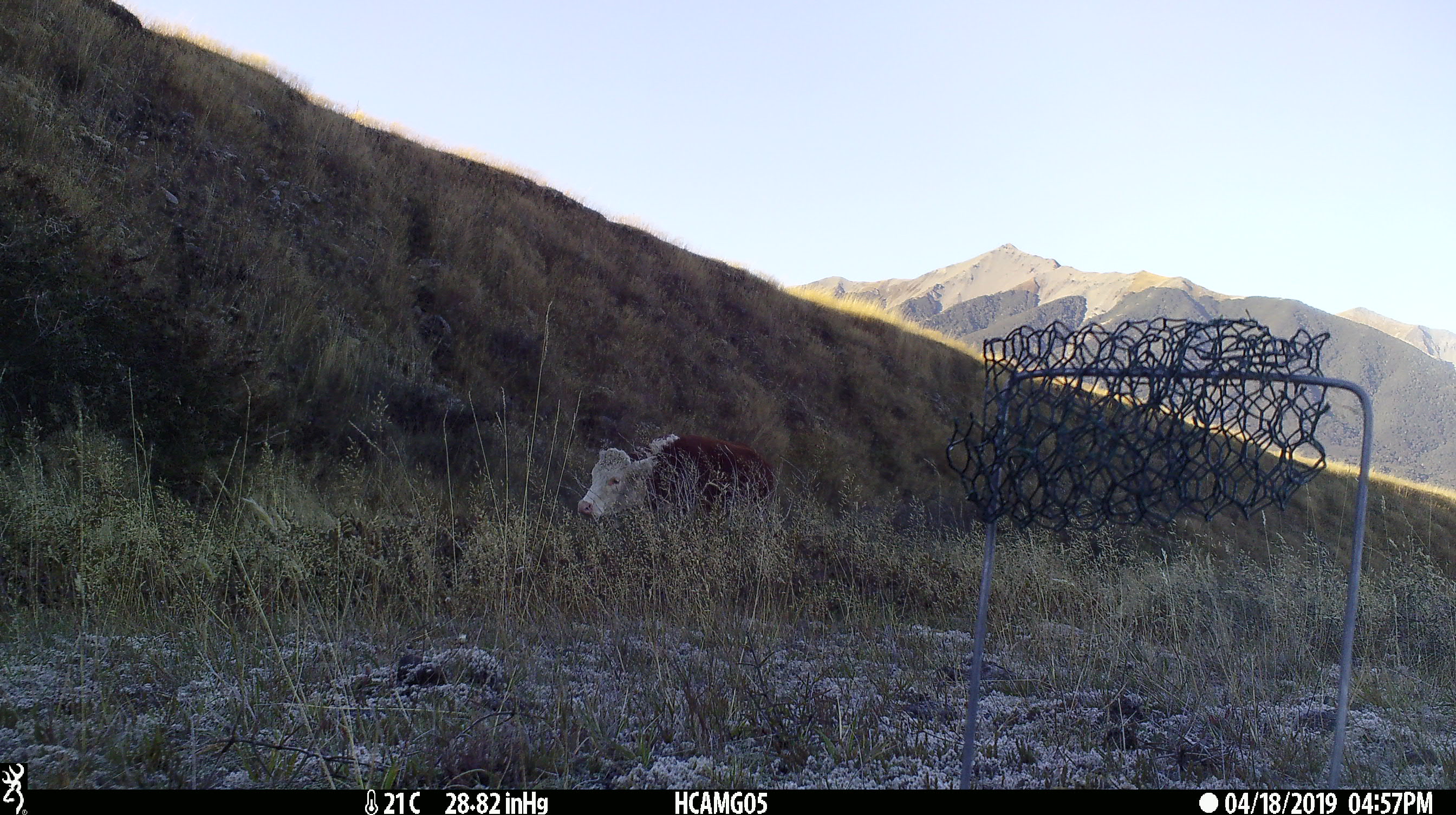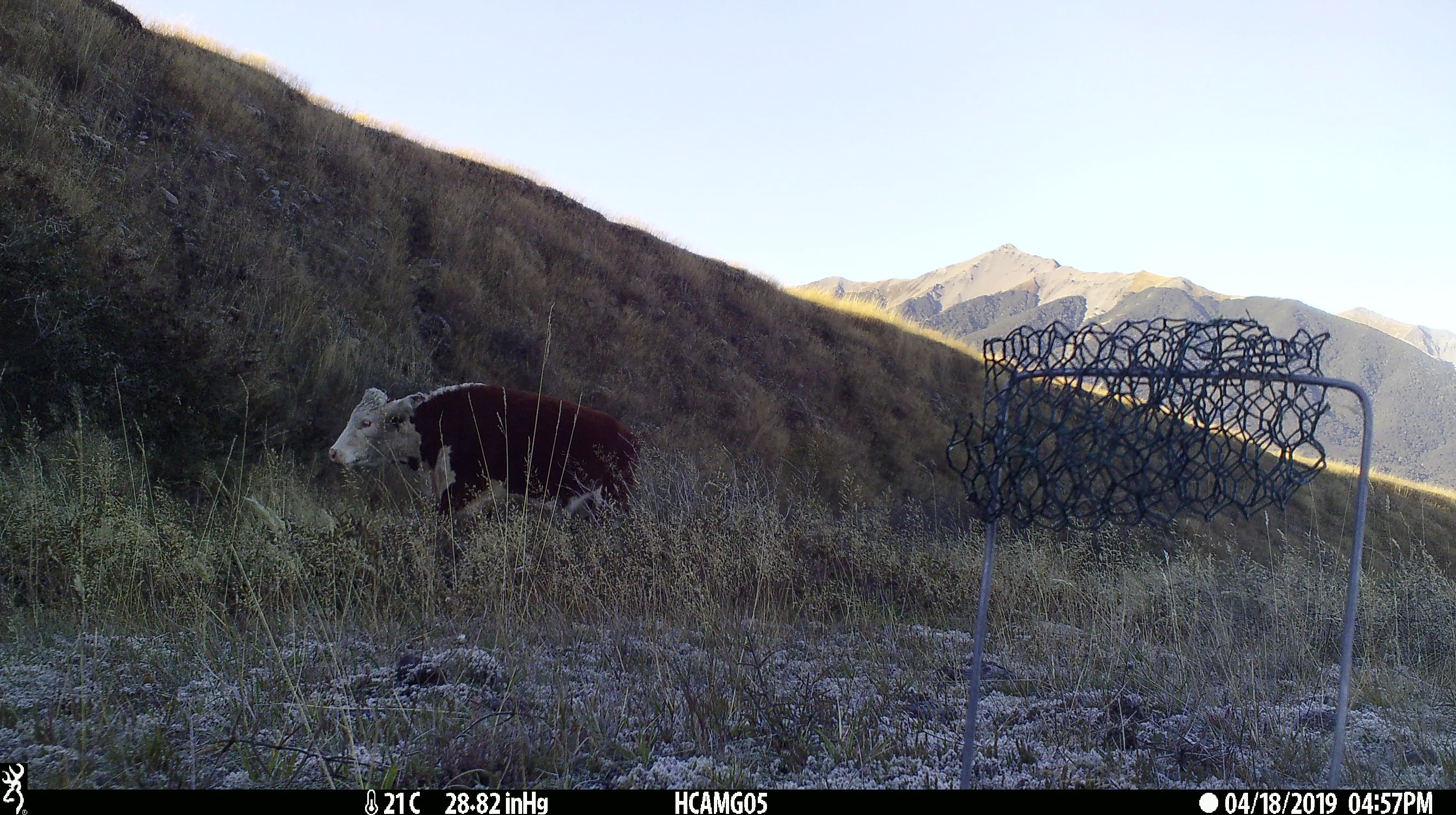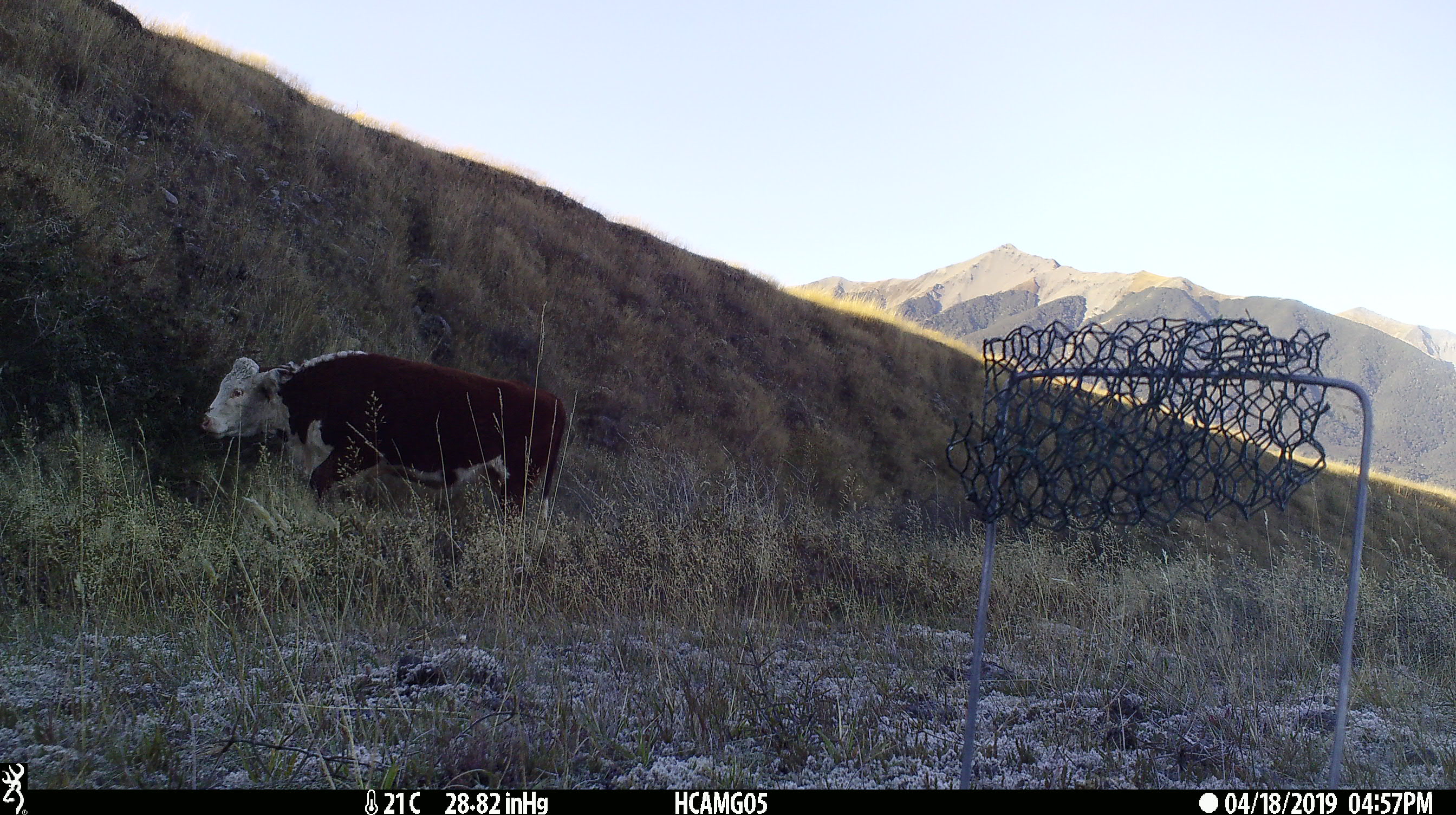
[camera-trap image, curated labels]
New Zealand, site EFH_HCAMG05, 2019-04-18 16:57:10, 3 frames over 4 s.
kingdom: Animalia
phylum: Chordata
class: Mammalia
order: Artiodactyla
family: Bovidae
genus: Bos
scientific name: Bos taurus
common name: domestic cow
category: cow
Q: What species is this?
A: Cow (domestic cow) (Bos taurus).